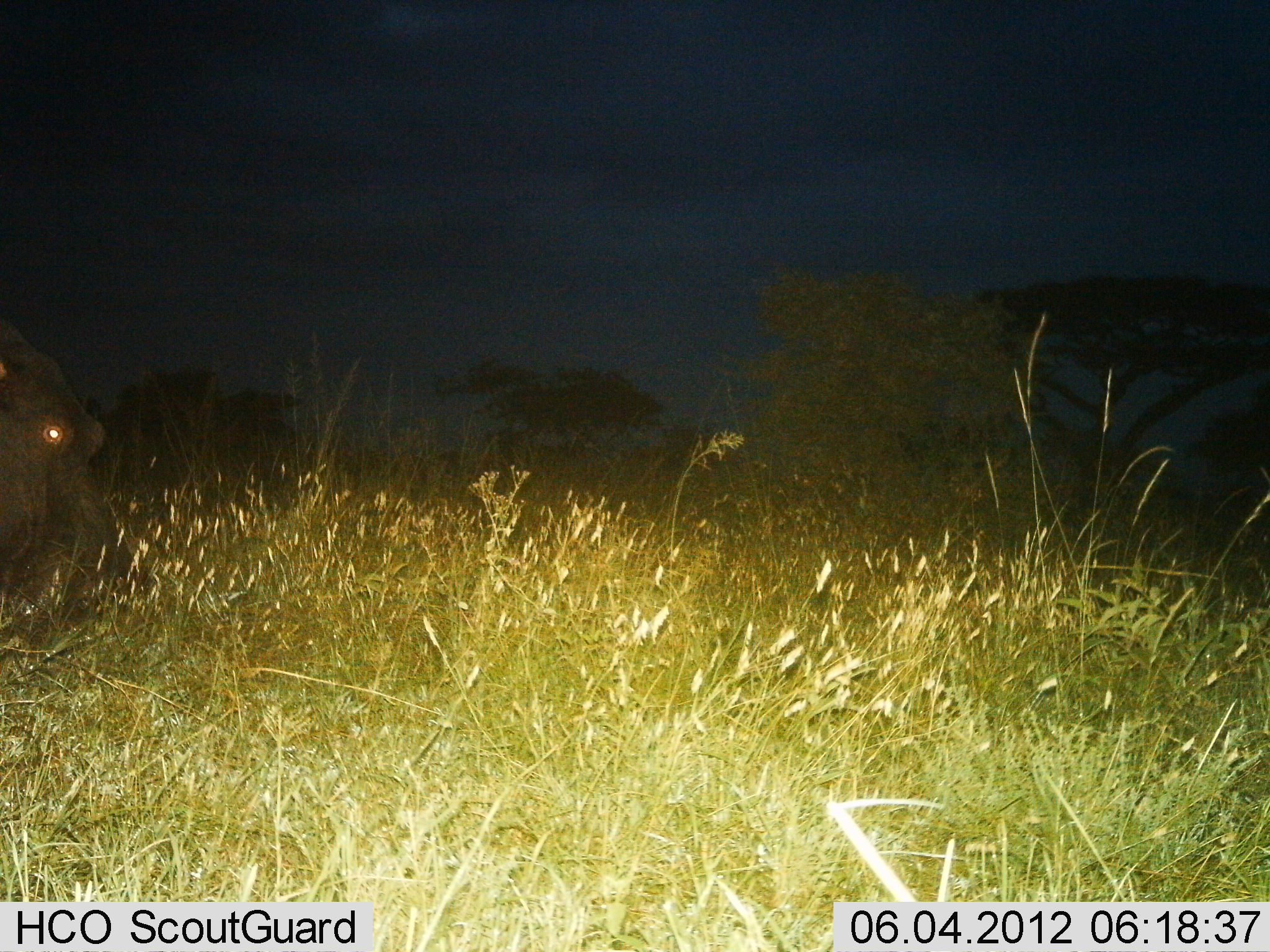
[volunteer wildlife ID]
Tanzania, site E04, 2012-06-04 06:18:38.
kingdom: Animalia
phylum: Chordata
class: Mammalia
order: Artiodactyla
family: Hippopotamidae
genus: Hippopotamus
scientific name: Hippopotamus amphibius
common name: hippopotamus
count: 1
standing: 56%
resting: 0%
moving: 11%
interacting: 0%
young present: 0%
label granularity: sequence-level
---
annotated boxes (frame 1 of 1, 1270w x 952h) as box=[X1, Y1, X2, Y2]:
animal: box=[0, 312, 115, 599]